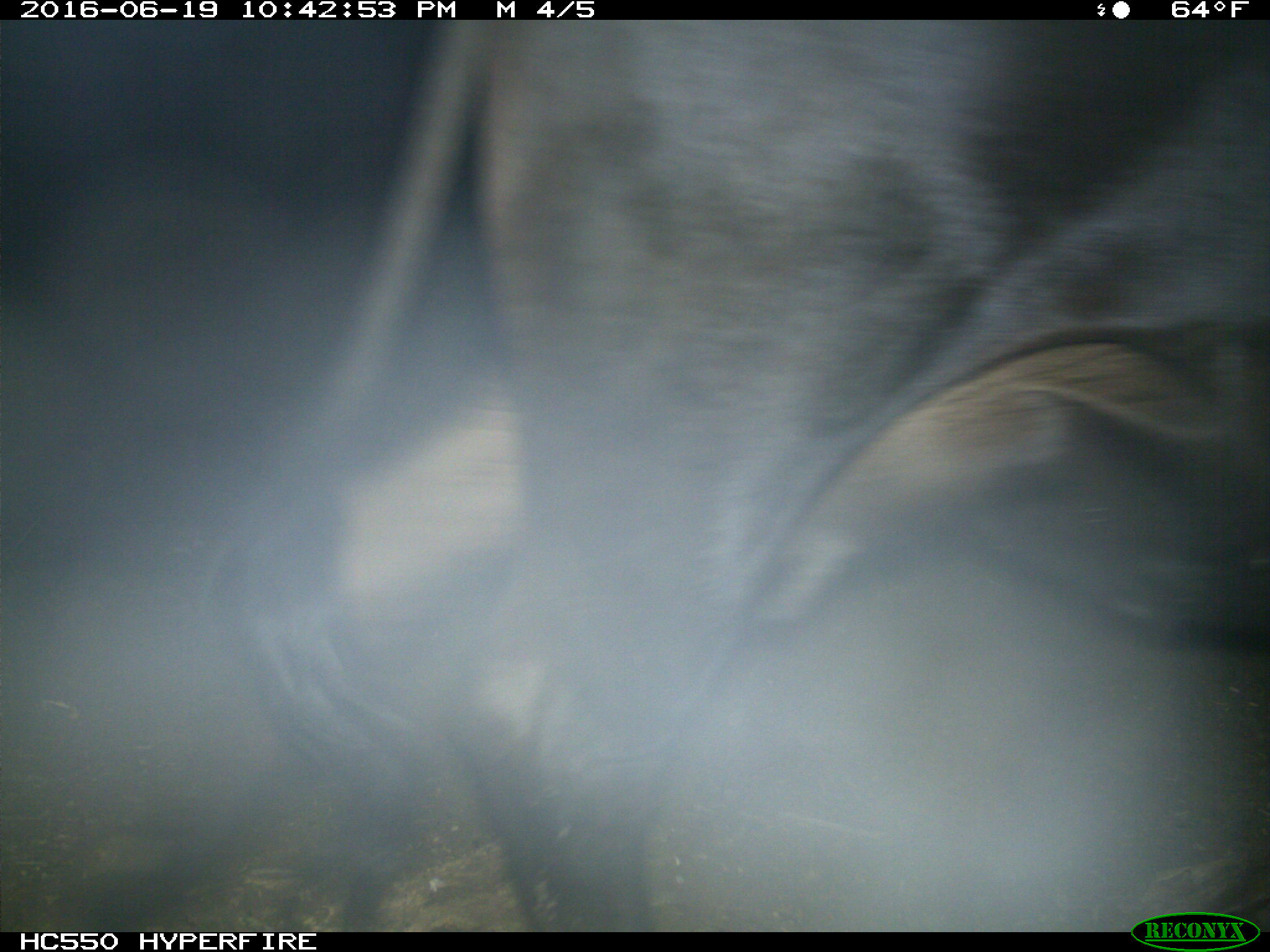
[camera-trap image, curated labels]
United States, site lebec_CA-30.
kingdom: Animalia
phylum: Chordata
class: Mammalia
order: Artiodactyla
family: Bovidae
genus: Bos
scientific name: Bos taurus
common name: domestic cow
Bos taurus (domestic cow).